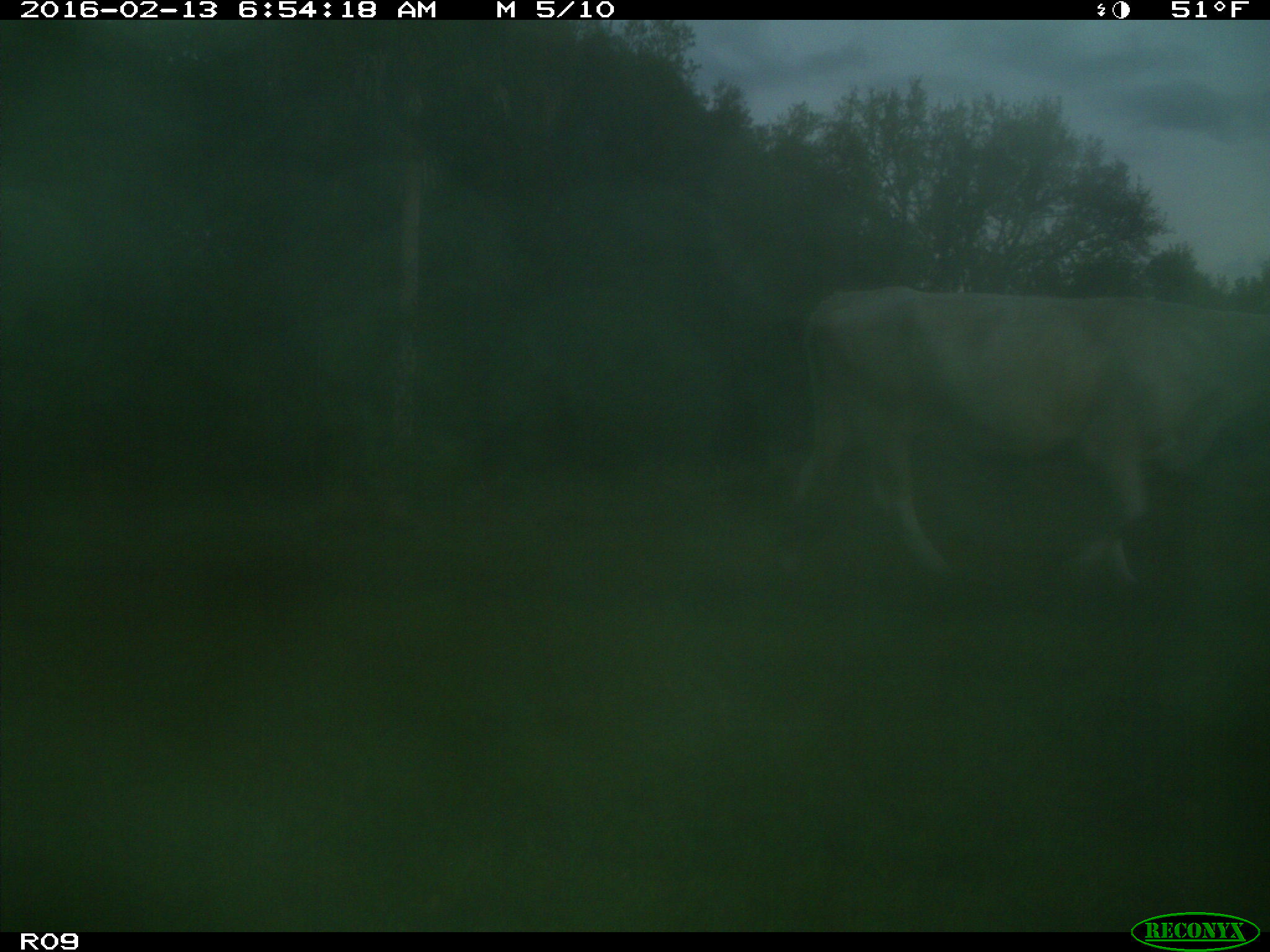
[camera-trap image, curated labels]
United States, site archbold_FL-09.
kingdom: Animalia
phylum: Chordata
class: Mammalia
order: Artiodactyla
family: Bovidae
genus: Bos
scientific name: Bos taurus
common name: domestic cow